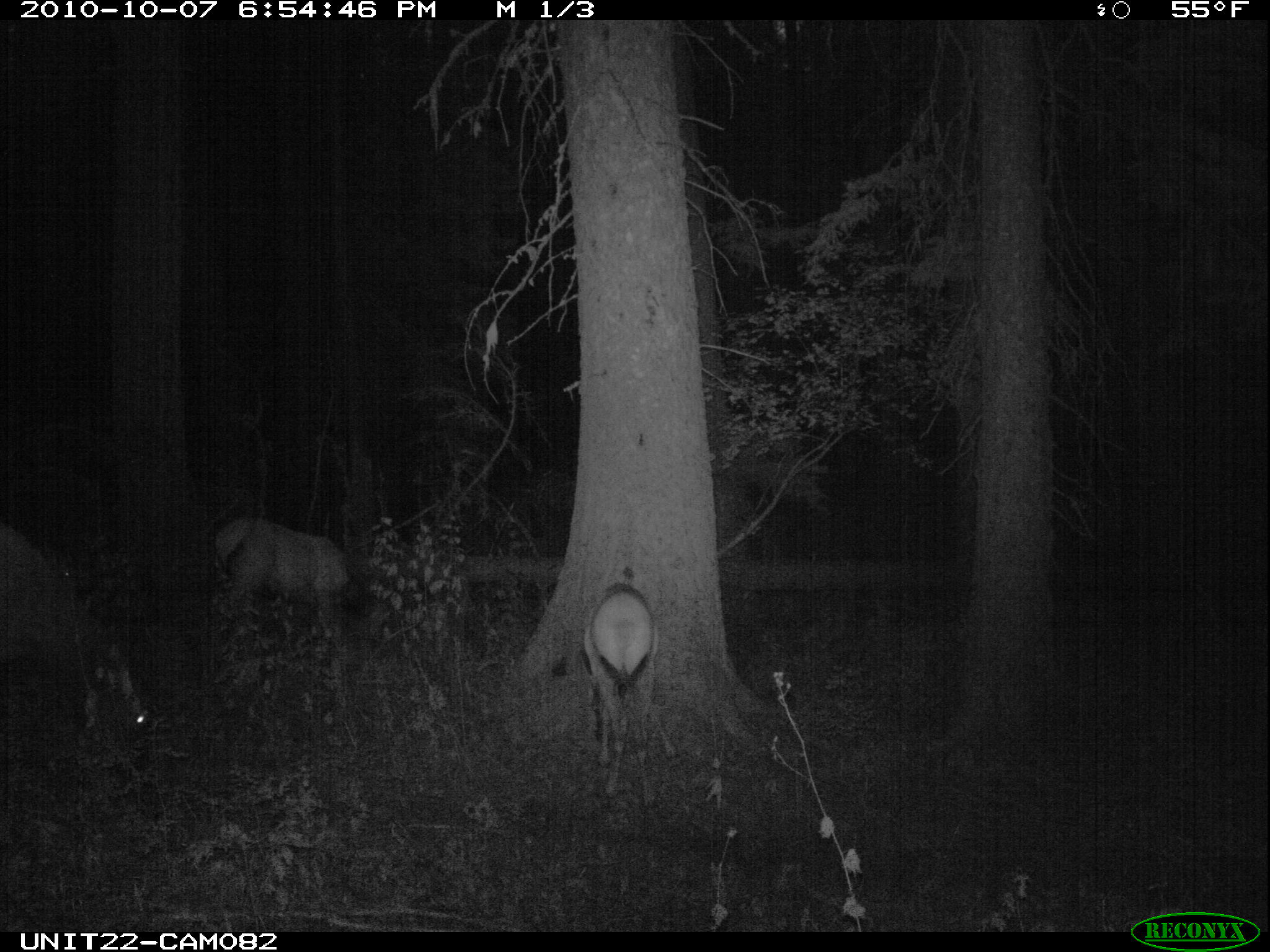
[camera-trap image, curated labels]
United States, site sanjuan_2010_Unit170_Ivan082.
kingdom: Animalia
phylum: Chordata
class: Mammalia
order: Artiodactyla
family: Cervidae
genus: Cervus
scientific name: Cervus elaphus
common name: red deer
Cervus elaphus (red deer).